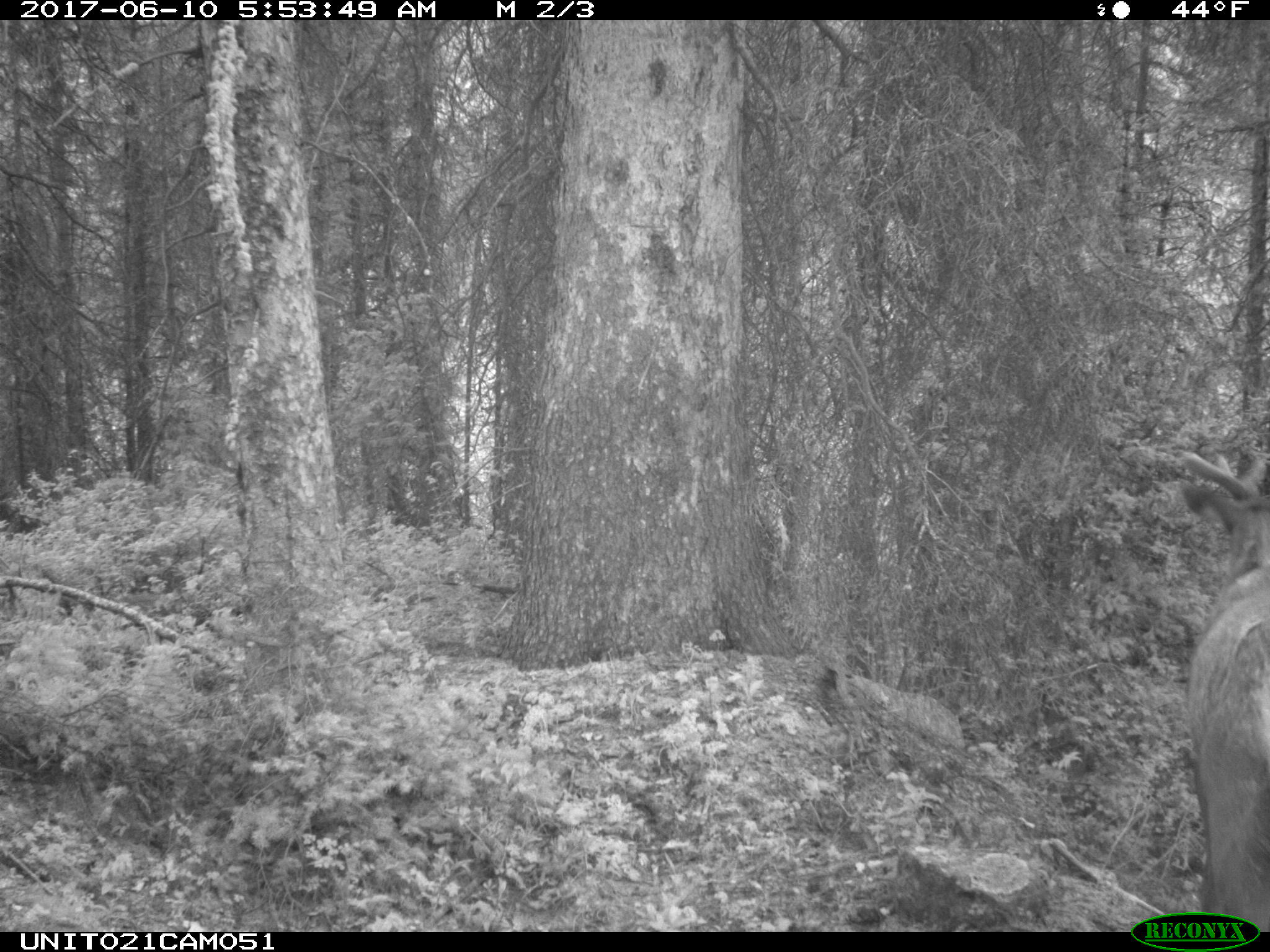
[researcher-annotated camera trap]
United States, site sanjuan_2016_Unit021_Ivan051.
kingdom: Animalia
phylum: Chordata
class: Mammalia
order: Artiodactyla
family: Cervidae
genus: Cervus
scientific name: Cervus elaphus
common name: red deer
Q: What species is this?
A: Cervus elaphus (red deer).